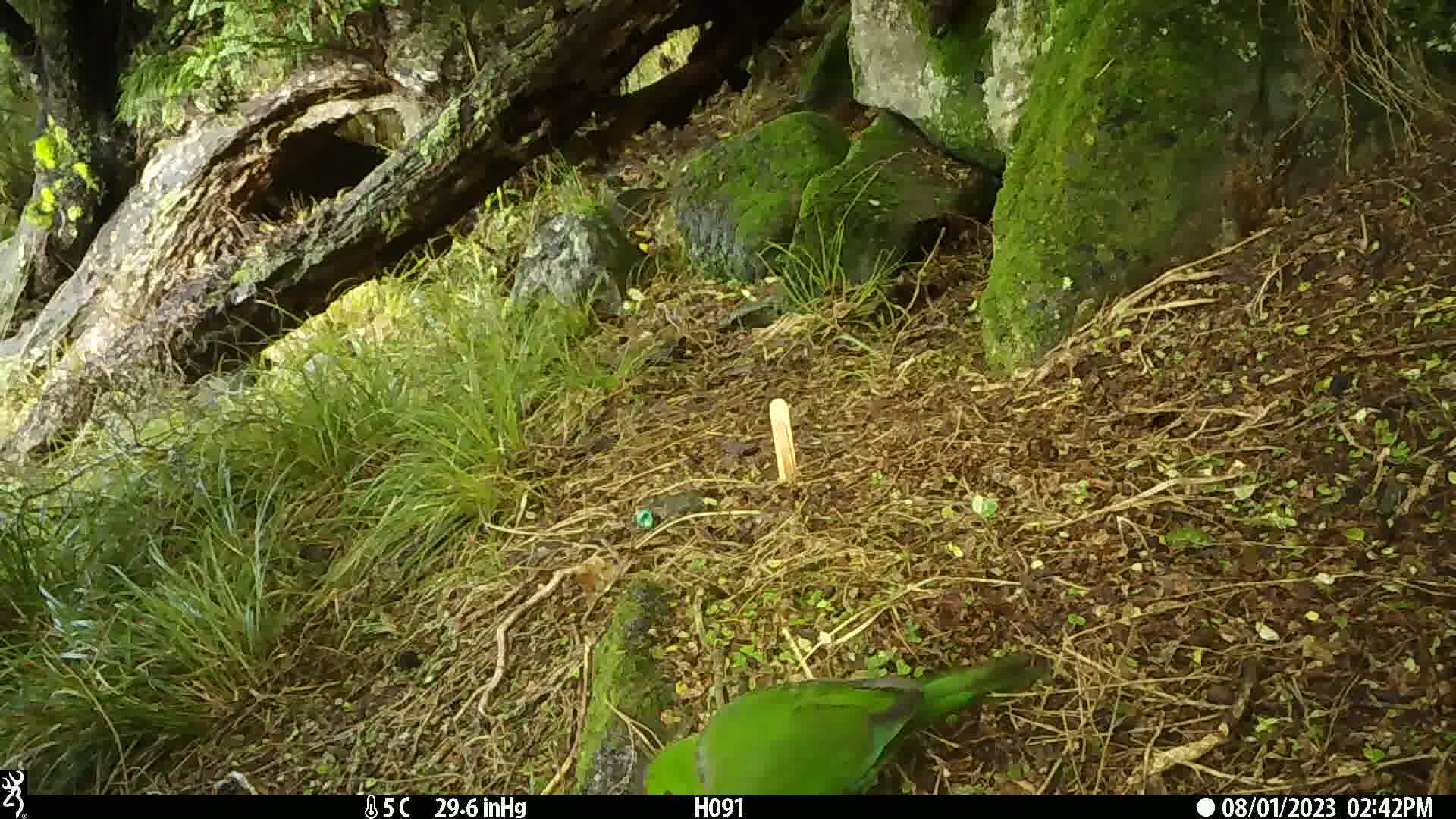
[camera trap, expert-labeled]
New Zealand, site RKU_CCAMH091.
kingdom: Animalia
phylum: Chordata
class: Aves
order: Psittaciformes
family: Psittaculidae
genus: Cyanoramphus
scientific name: Cyanoramphus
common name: parakeet